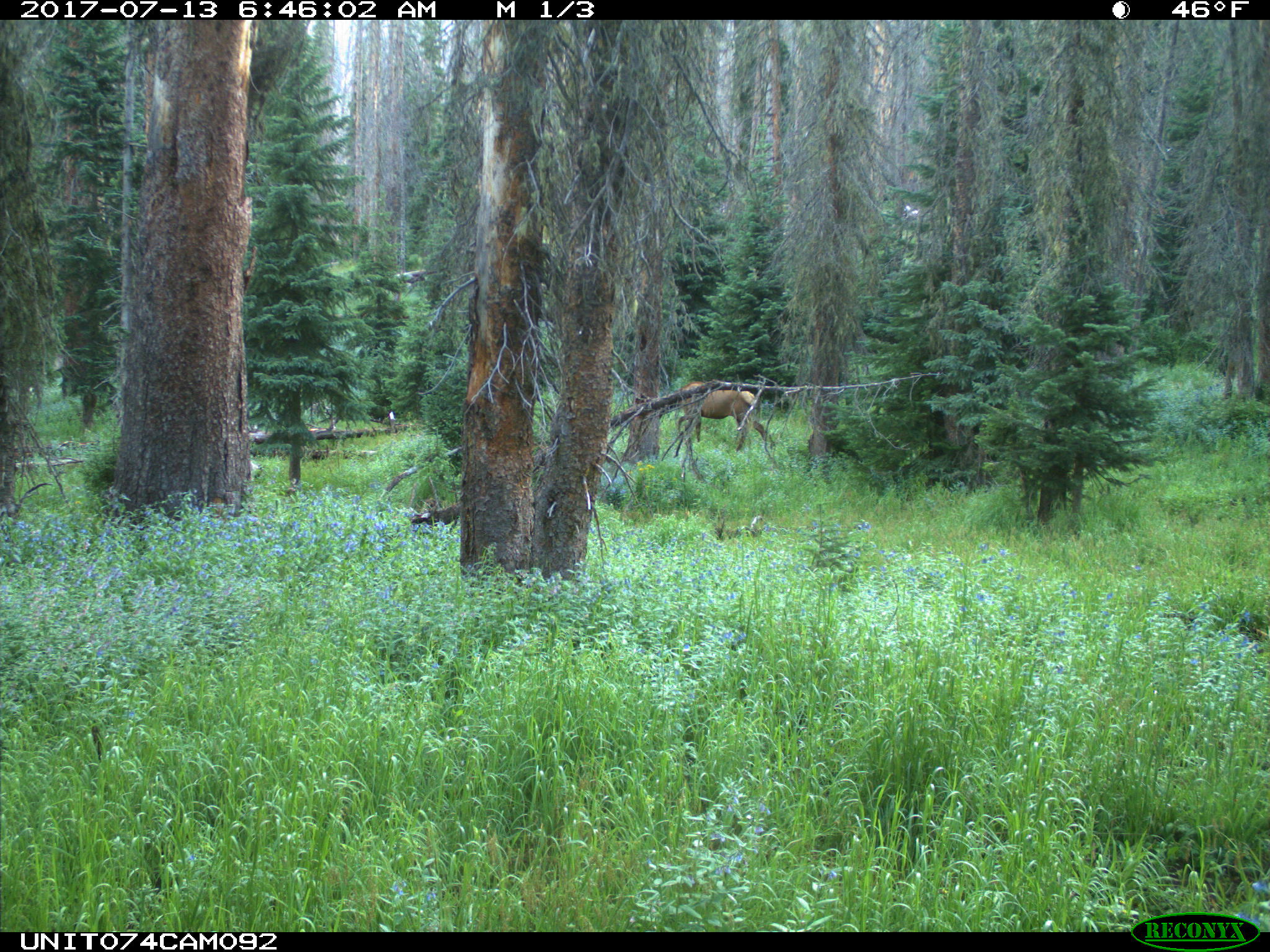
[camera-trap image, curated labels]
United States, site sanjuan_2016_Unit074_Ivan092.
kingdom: Animalia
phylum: Chordata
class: Mammalia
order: Artiodactyla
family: Cervidae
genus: Cervus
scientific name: Cervus elaphus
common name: red deer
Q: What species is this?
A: Cervus elaphus (red deer).